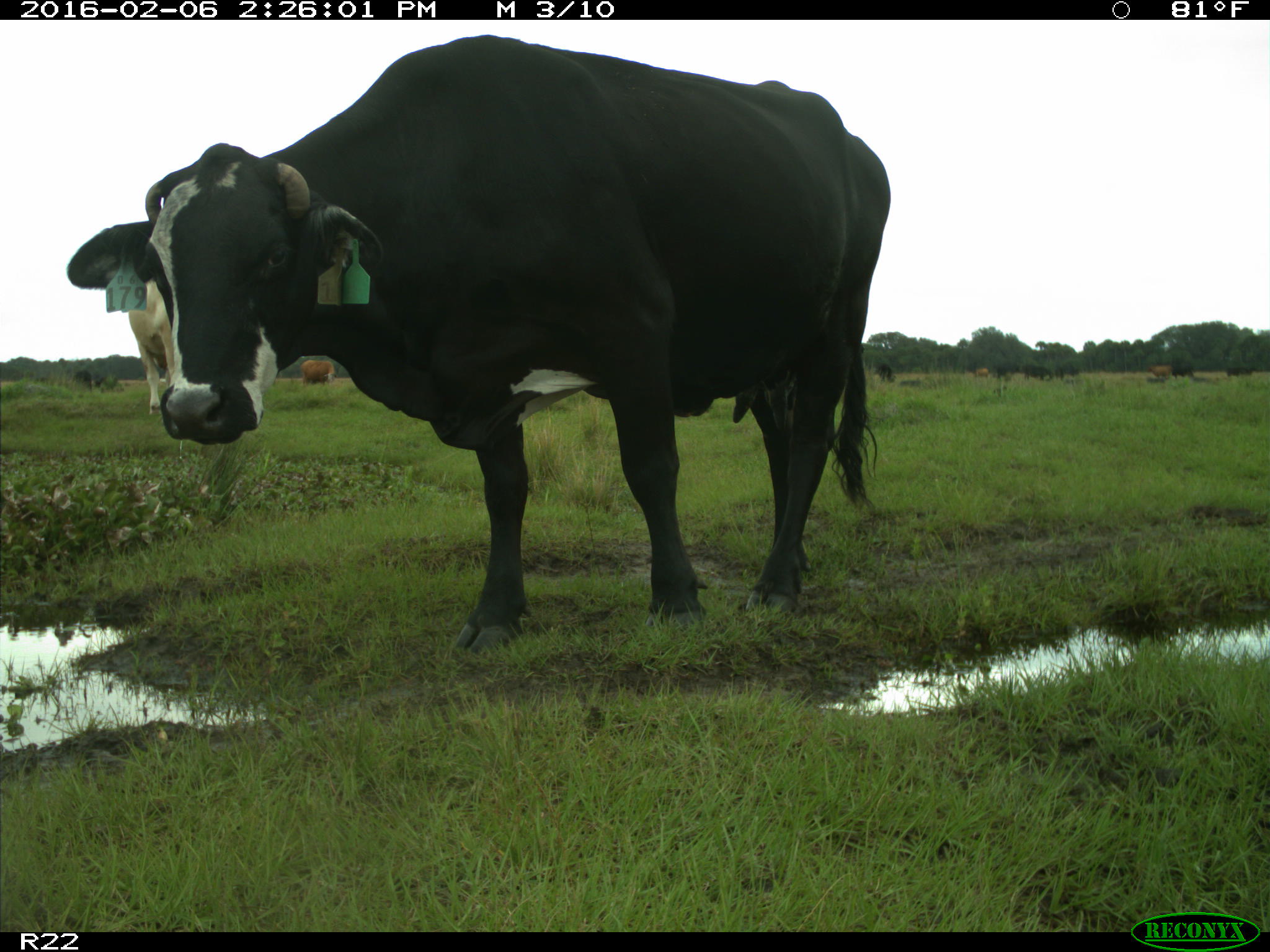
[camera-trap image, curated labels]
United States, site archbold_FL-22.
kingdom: Animalia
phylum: Chordata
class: Mammalia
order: Artiodactyla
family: Bovidae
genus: Bos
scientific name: Bos taurus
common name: domestic cow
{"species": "Bos taurus (domestic cow)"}